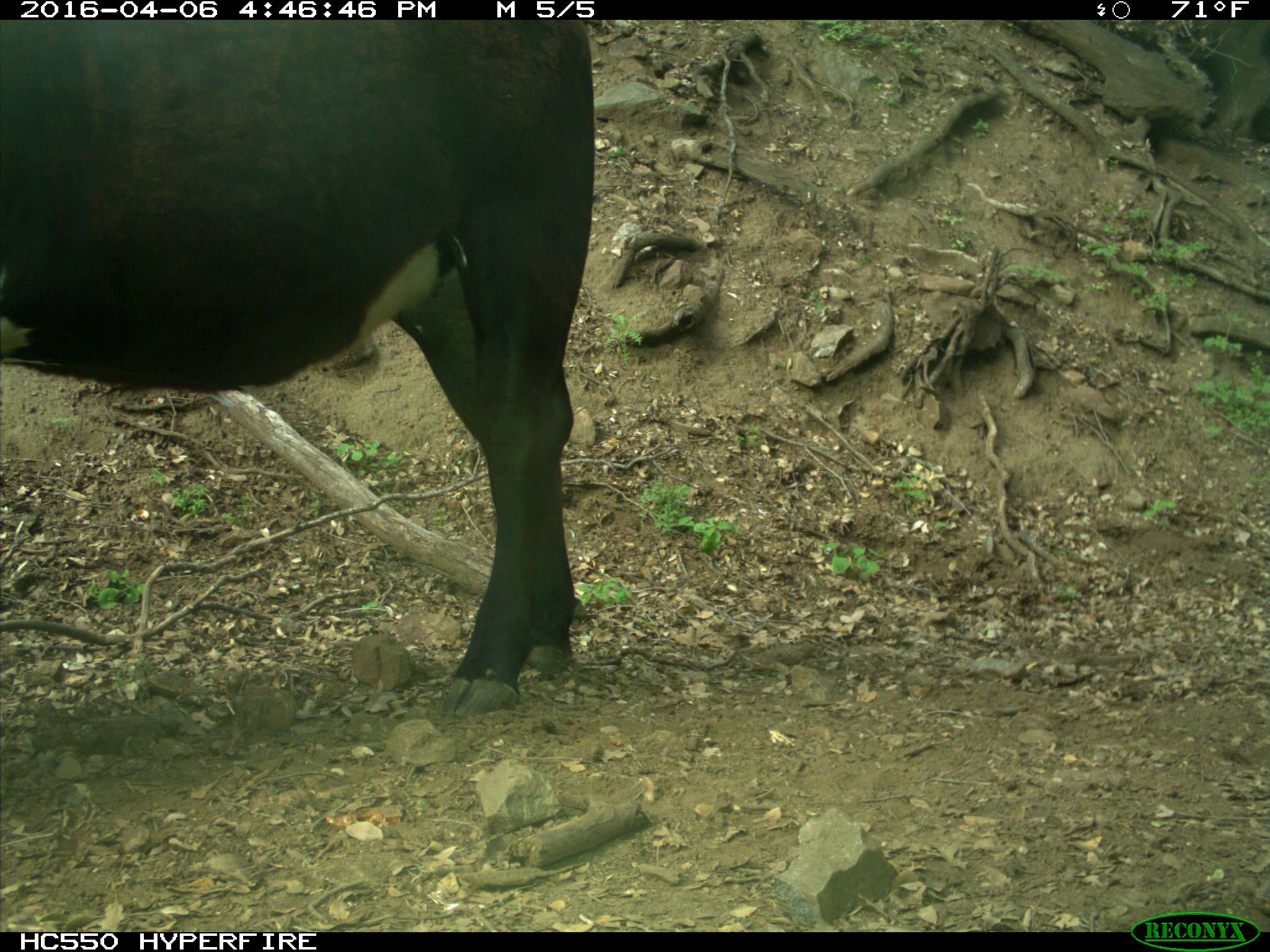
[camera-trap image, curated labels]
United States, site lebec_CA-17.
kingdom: Animalia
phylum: Chordata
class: Mammalia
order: Artiodactyla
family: Bovidae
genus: Bos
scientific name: Bos taurus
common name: domestic cow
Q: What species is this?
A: Bos taurus (domestic cow).